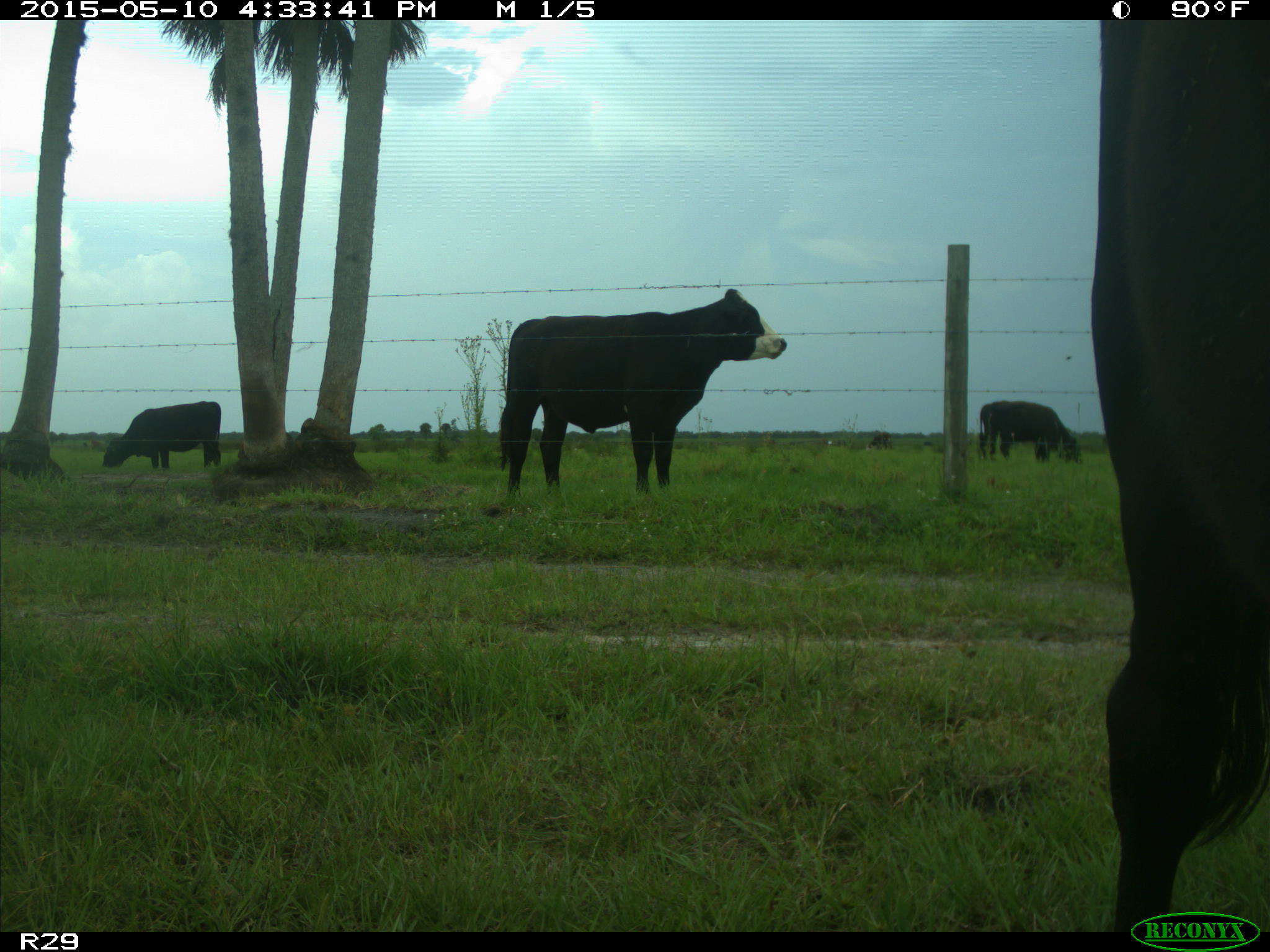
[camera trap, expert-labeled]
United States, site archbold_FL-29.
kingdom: Animalia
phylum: Chordata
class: Mammalia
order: Artiodactyla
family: Bovidae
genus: Bos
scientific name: Bos taurus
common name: domestic cow